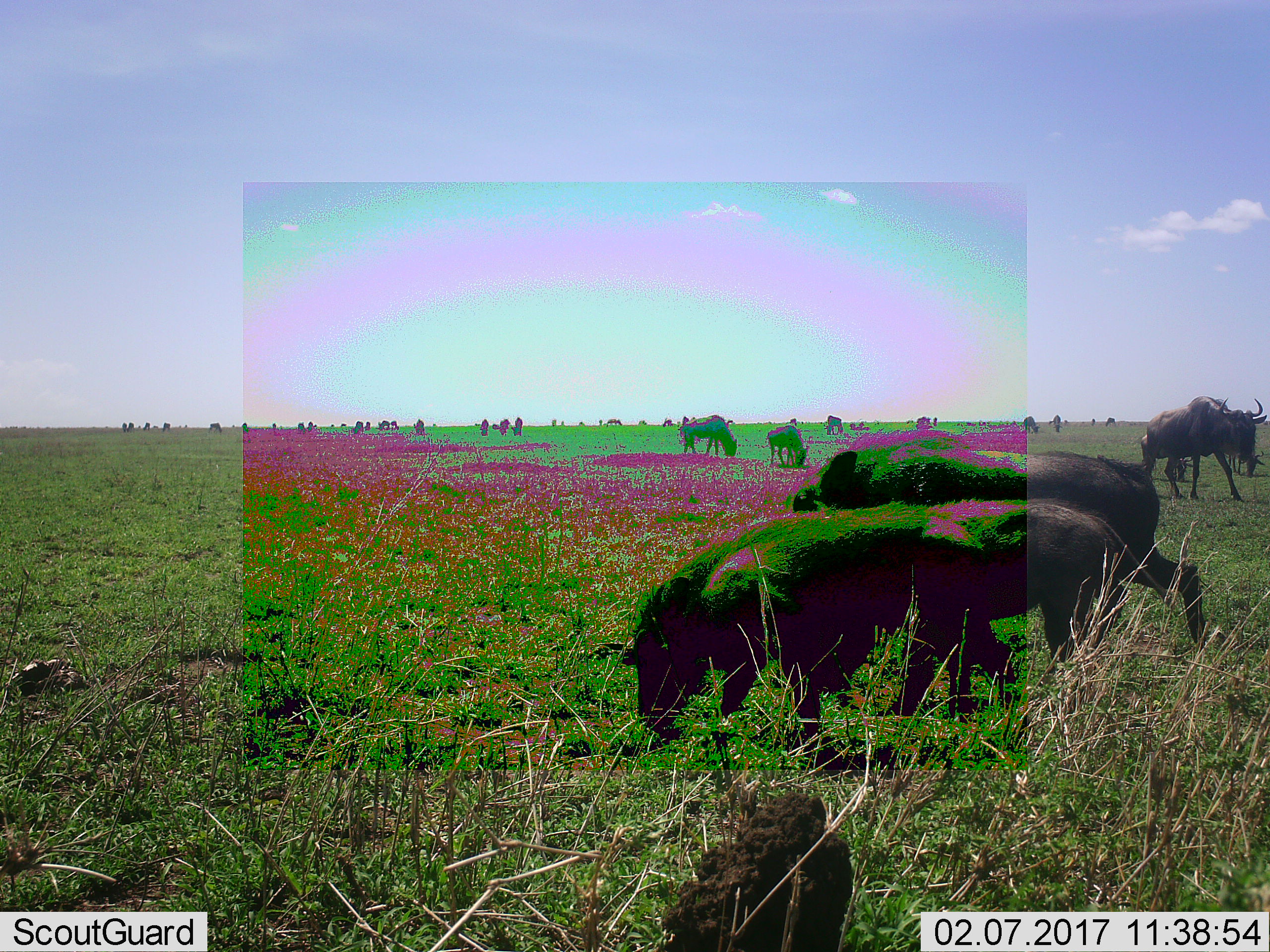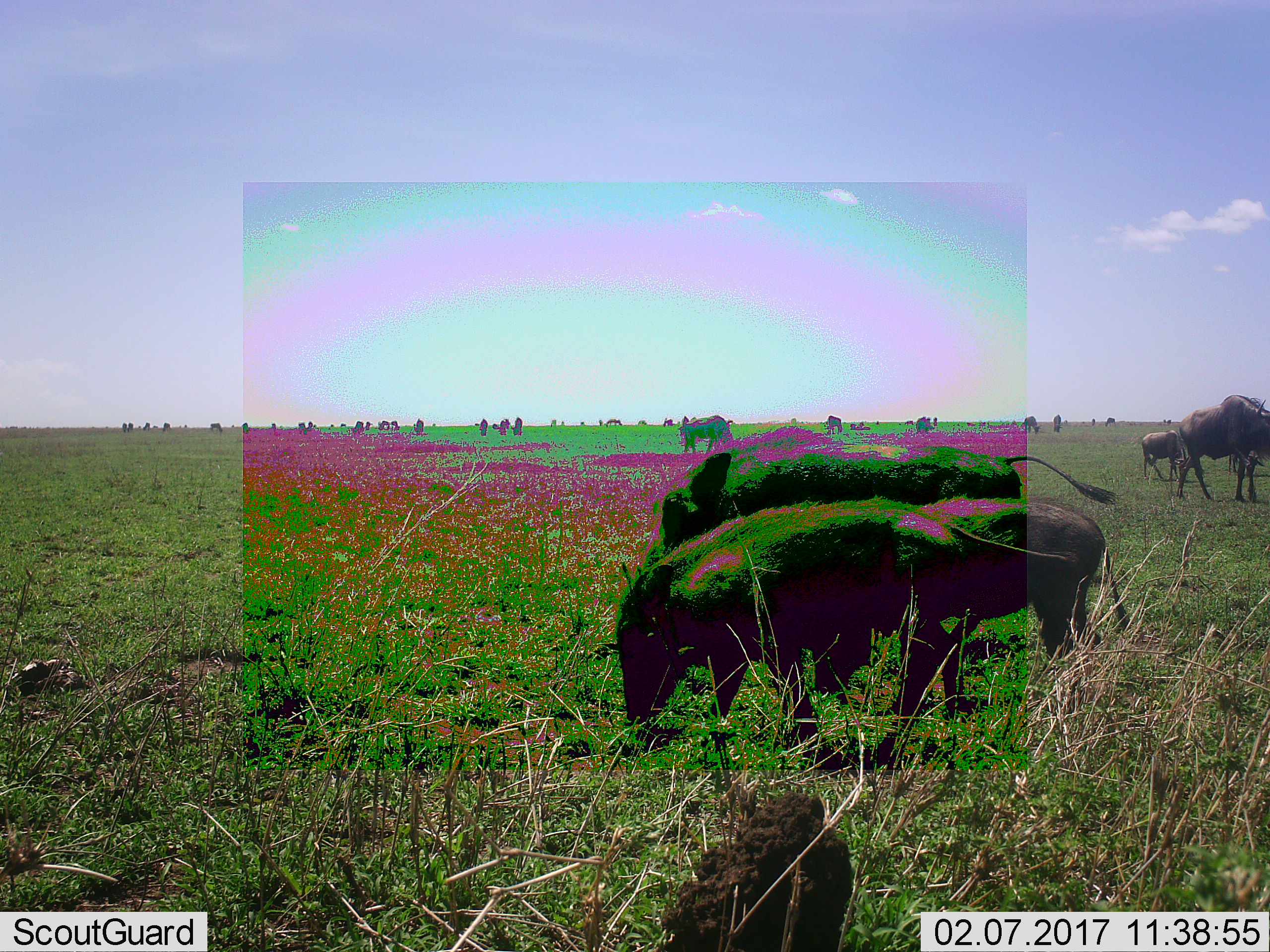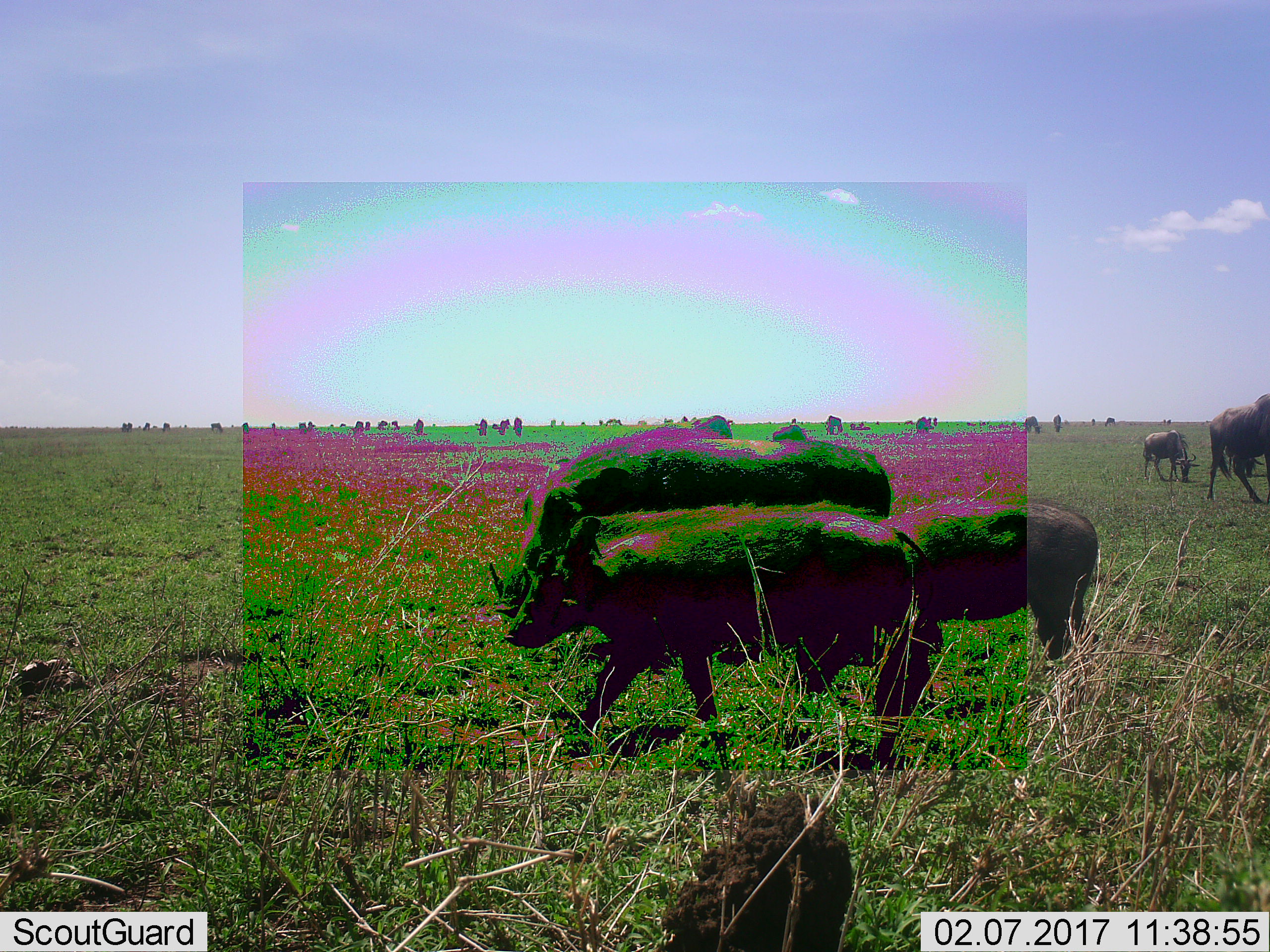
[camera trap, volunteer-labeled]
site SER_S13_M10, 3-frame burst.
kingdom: Animalia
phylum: Chordata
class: Mammalia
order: Artiodactyla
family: Bovidae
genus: Connochaetes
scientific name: Connochaetes taurinus taurinus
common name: blue wildebeest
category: wildebeestblue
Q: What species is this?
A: Wildebeestblue (blue wildebeest) (Connochaetes taurinus taurinus).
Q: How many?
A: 11-50.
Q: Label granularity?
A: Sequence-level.